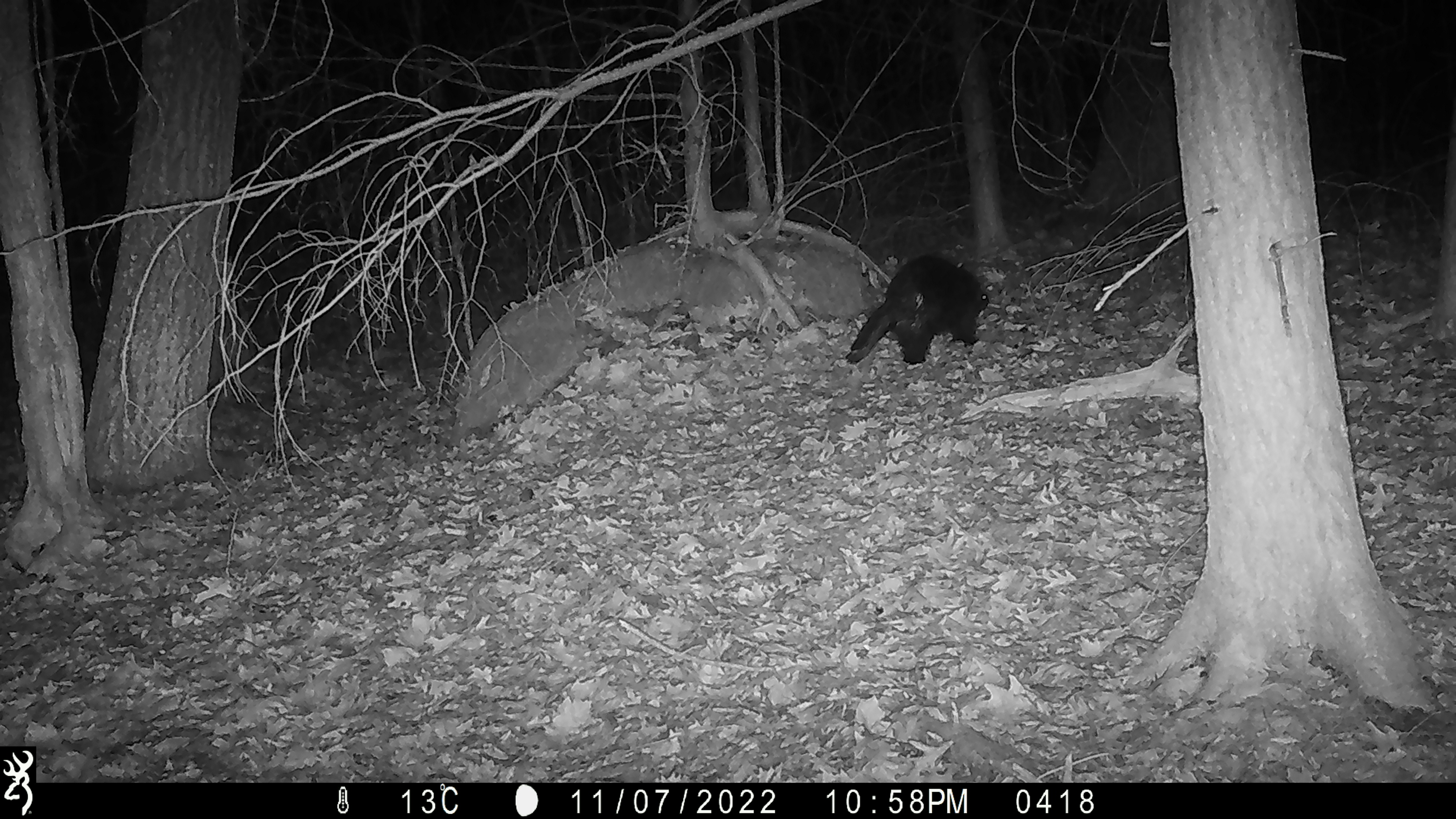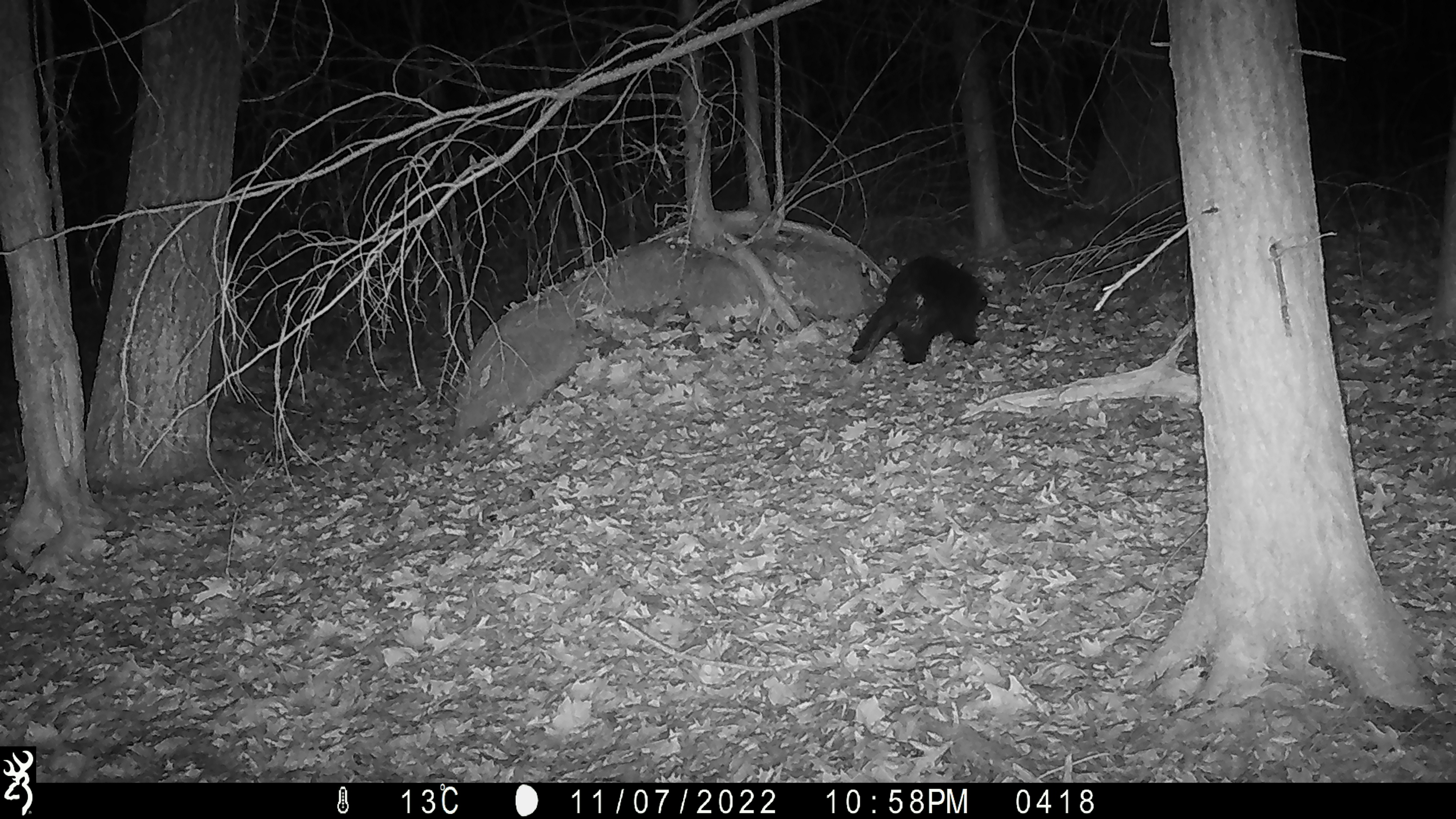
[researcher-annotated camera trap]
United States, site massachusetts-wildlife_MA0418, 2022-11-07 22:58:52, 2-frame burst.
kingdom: Animalia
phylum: Chordata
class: Mammalia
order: Rodentia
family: Erethizontidae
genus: Erethizon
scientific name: Erethizon dorsatum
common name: porcupine